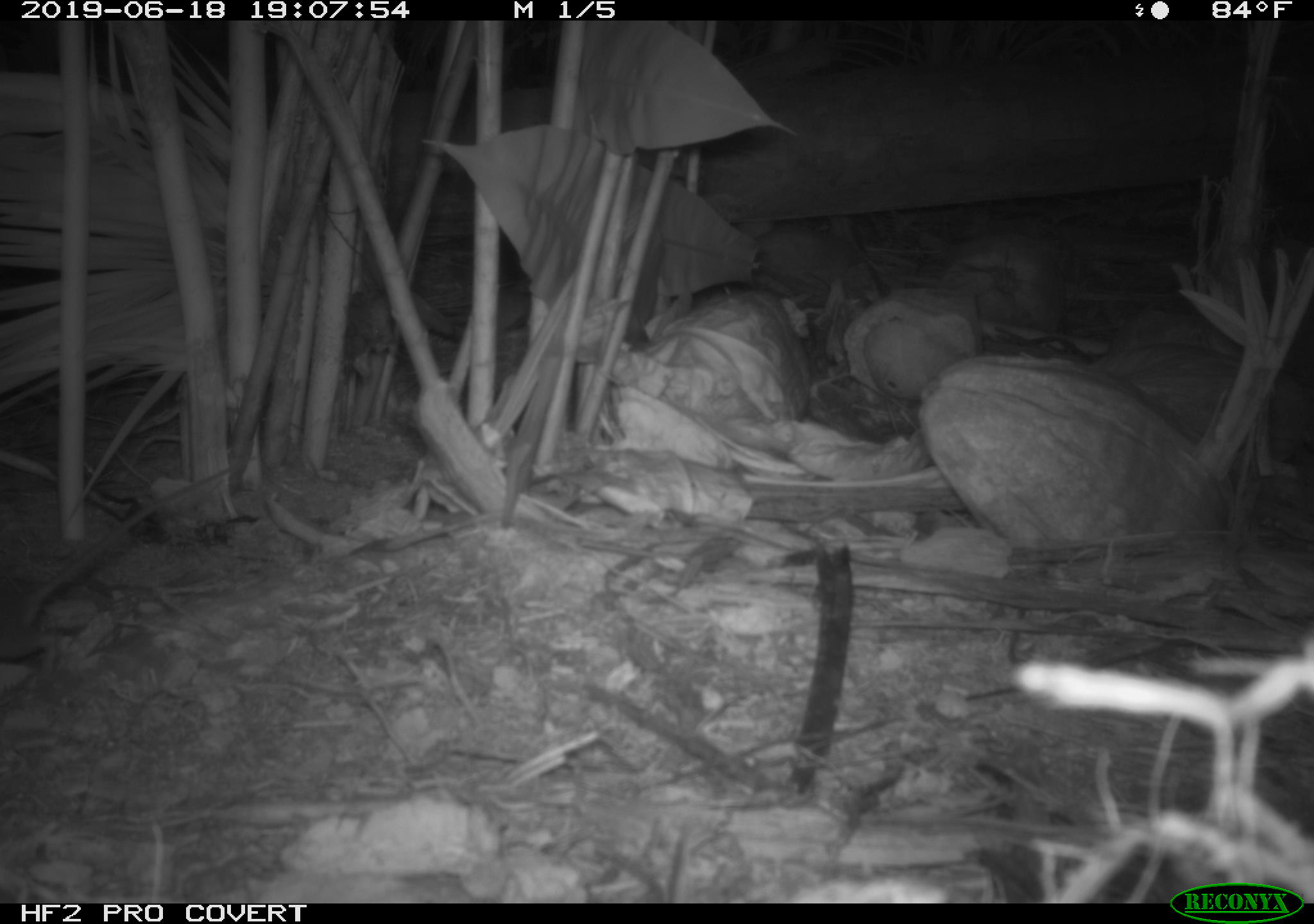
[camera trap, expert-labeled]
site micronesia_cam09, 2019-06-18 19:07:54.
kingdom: Animalia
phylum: Chordata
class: Mammalia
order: Rodentia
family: Muridae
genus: Rattus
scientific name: Rattus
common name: rat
Rat (Rattus).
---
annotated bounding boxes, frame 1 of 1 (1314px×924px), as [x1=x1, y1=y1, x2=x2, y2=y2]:
rat: [x1=0, y1=463, x2=232, y2=681]